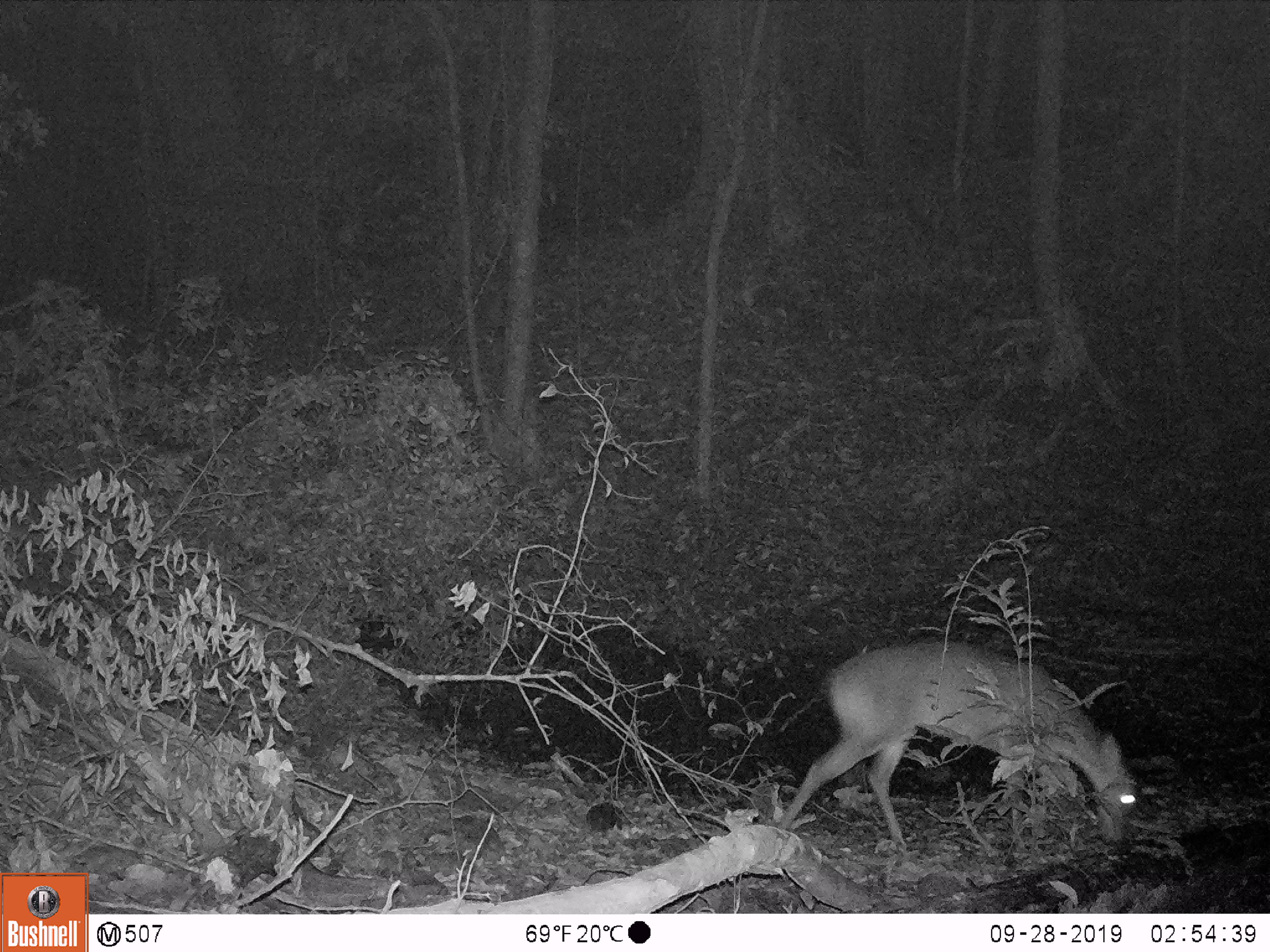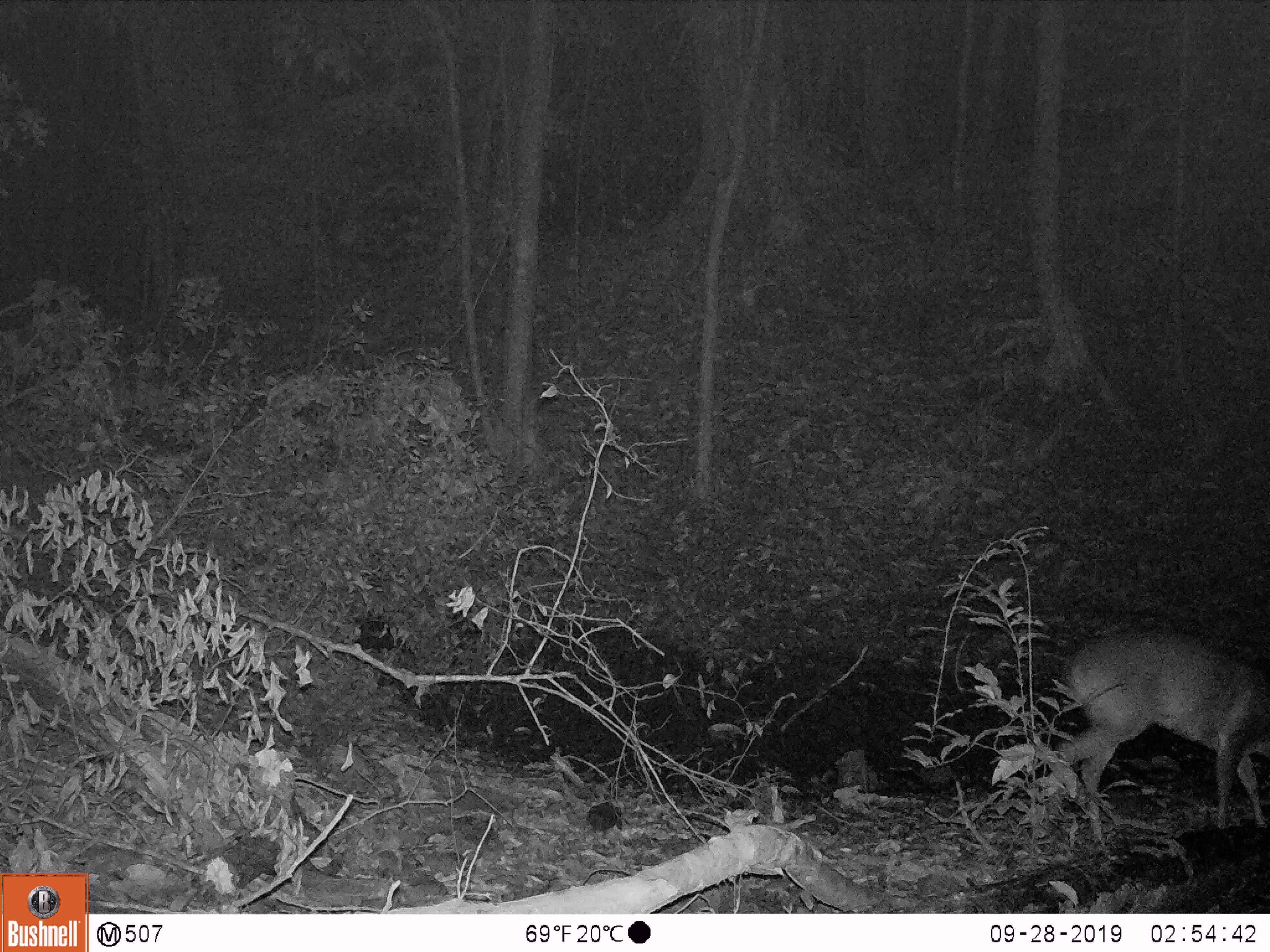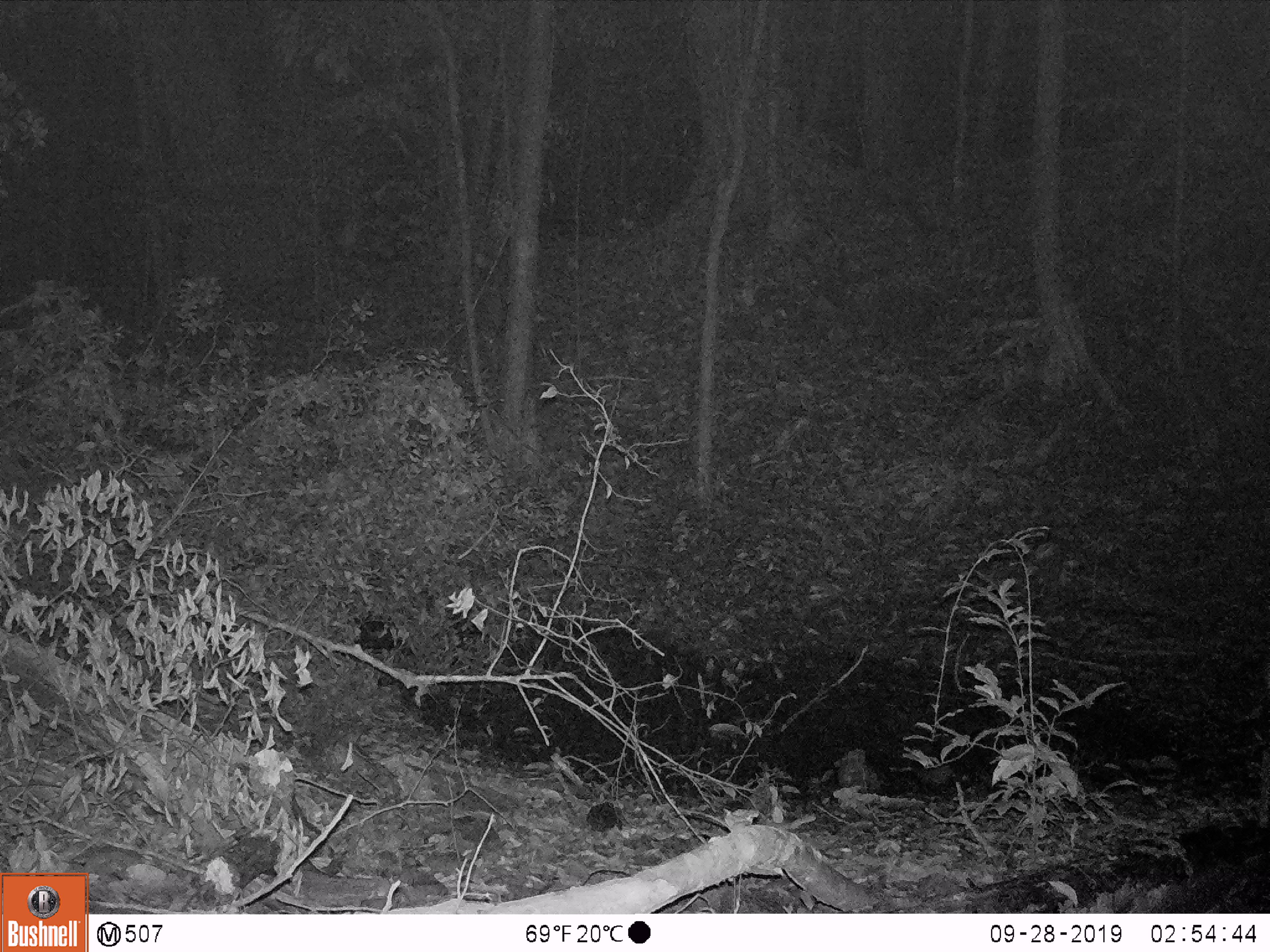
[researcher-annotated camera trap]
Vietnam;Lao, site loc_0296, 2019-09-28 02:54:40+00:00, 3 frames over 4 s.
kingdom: Animalia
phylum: Chordata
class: Mammalia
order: Artiodactyla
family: Cervidae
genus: Muntiacus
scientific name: Muntiacus vuquangensis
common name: large-antlered muntjac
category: large antlered muntjac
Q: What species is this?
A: Large antlered muntjac (large-antlered muntjac) (Muntiacus vuquangensis).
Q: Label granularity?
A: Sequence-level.